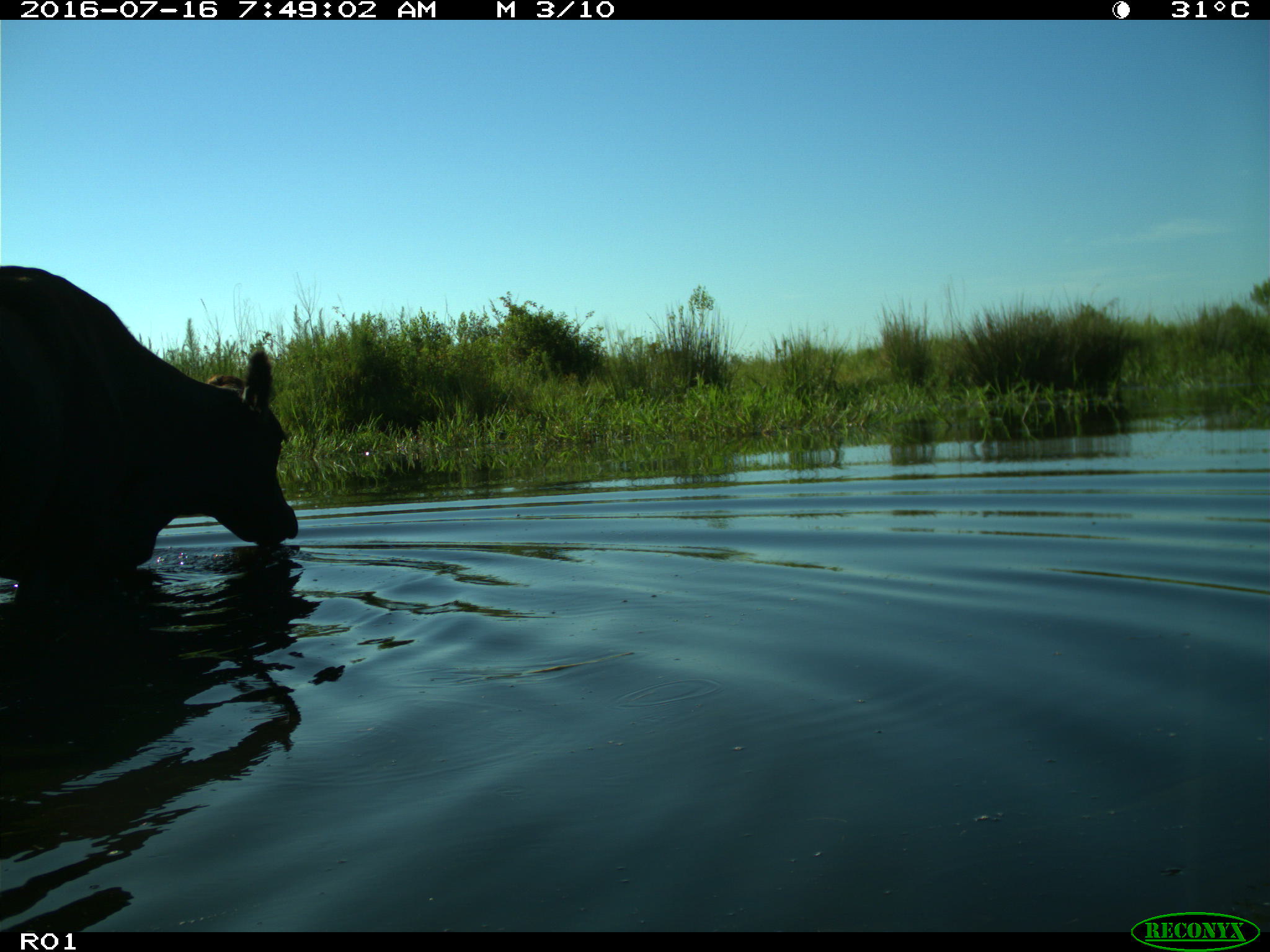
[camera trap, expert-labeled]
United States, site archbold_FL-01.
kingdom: Animalia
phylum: Chordata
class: Mammalia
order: Artiodactyla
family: Bovidae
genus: Bos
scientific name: Bos taurus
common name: domestic cow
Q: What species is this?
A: Bos taurus (domestic cow).